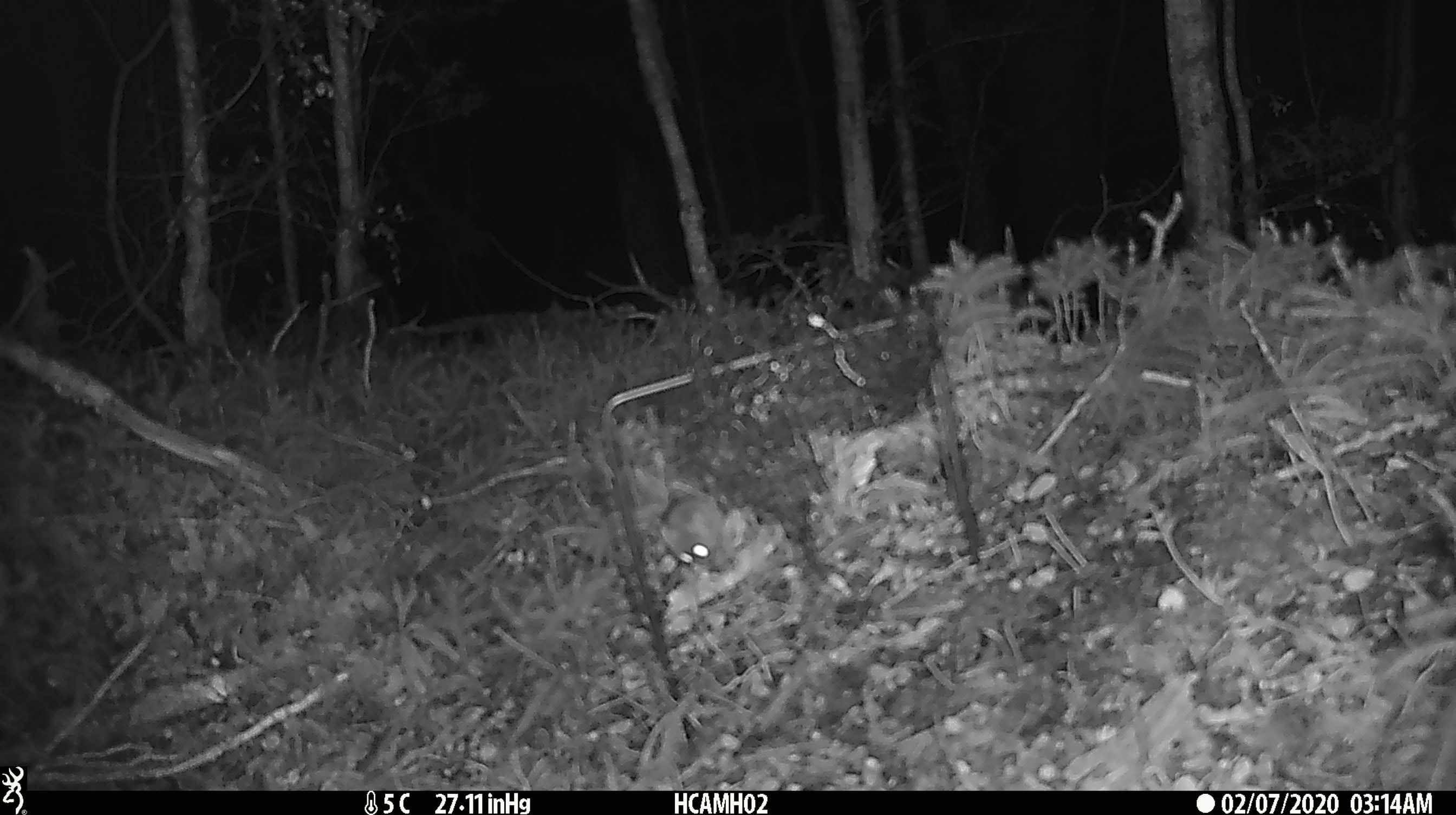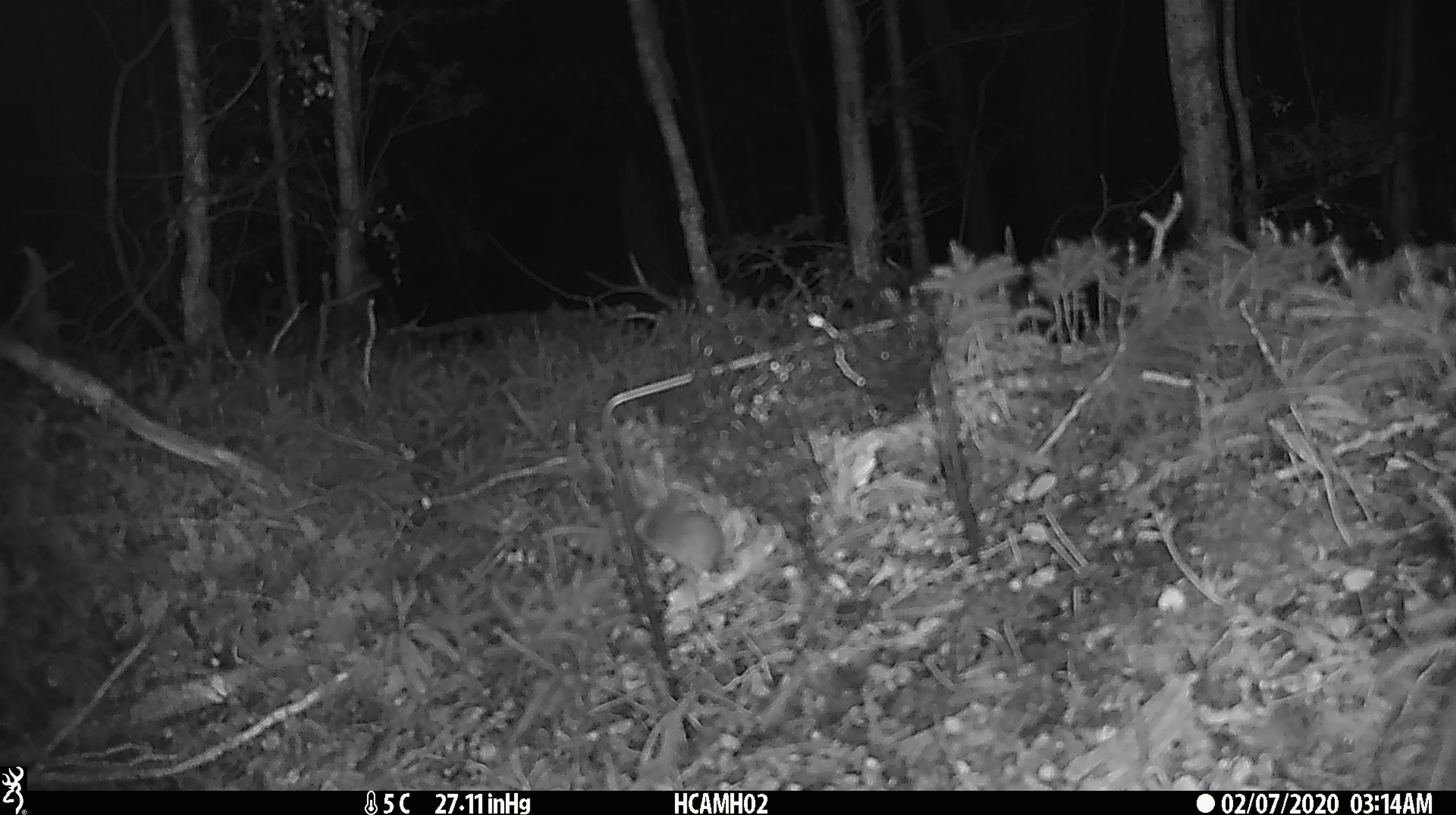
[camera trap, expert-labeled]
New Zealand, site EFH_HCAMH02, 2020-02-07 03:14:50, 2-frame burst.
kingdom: Animalia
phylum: Chordata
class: Mammalia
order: Rodentia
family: Muridae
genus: Mus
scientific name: Mus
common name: mouse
Mouse (Mus).